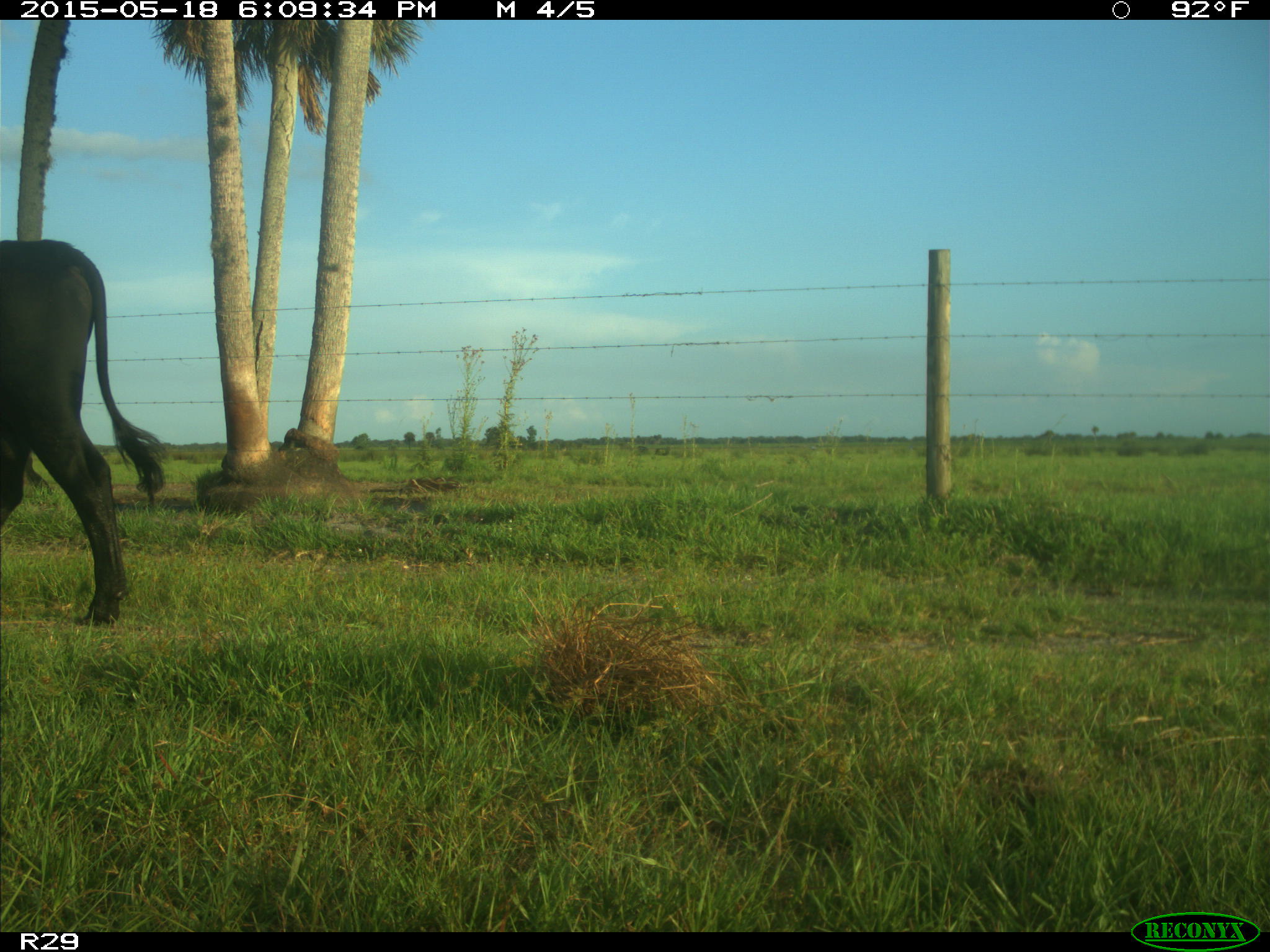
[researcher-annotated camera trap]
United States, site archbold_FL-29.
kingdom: Animalia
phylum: Chordata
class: Mammalia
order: Artiodactyla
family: Bovidae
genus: Bos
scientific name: Bos taurus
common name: domestic cow